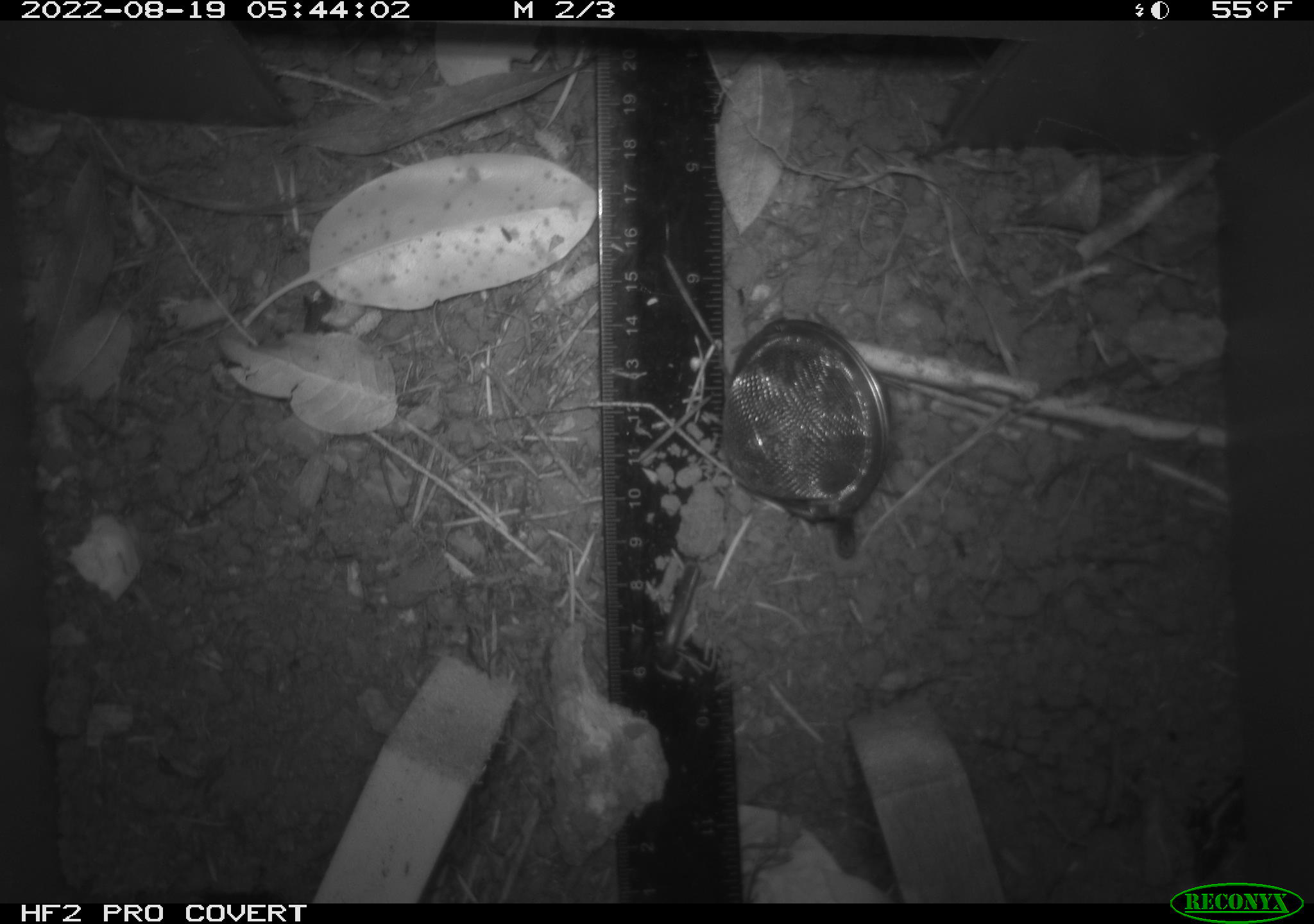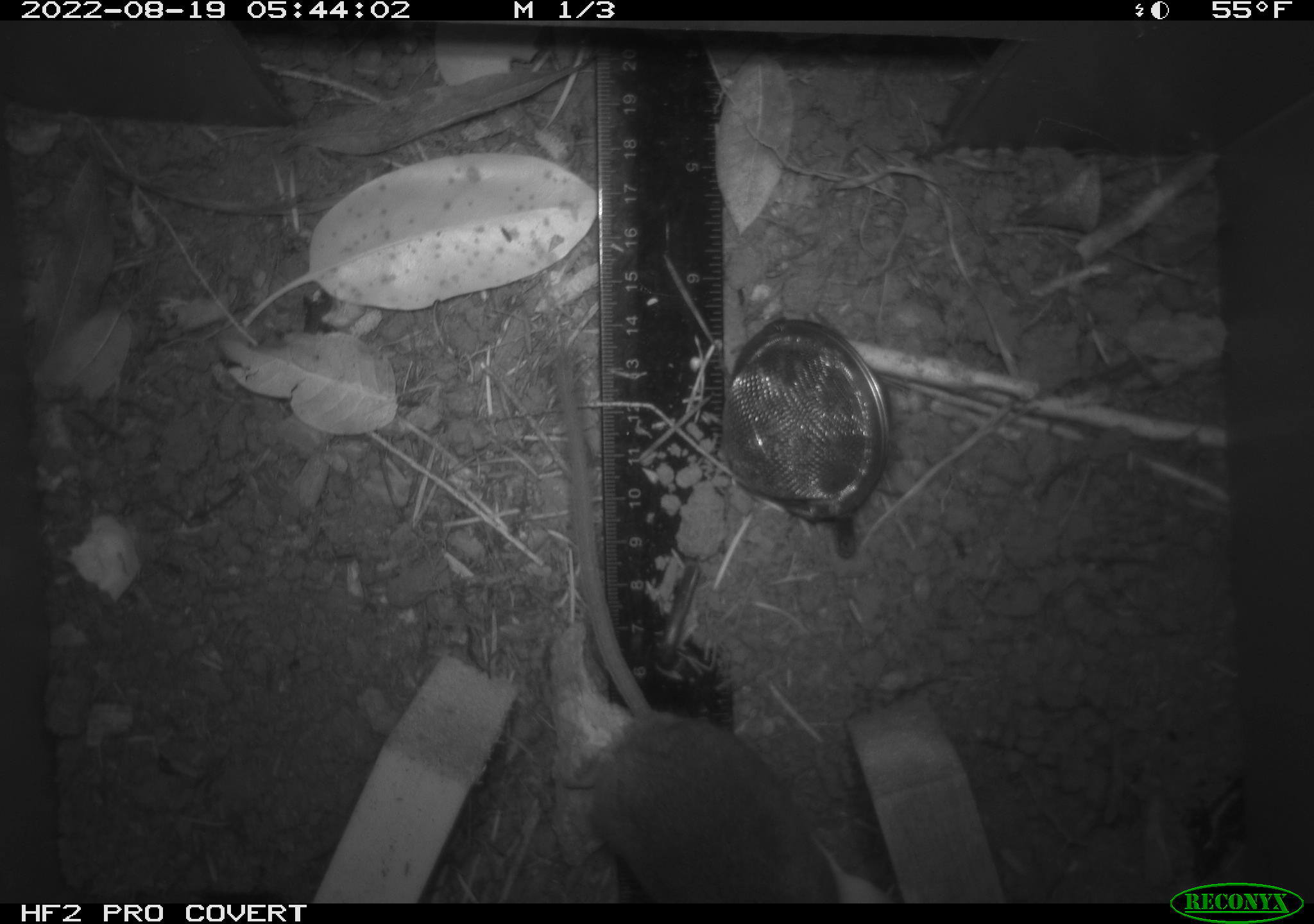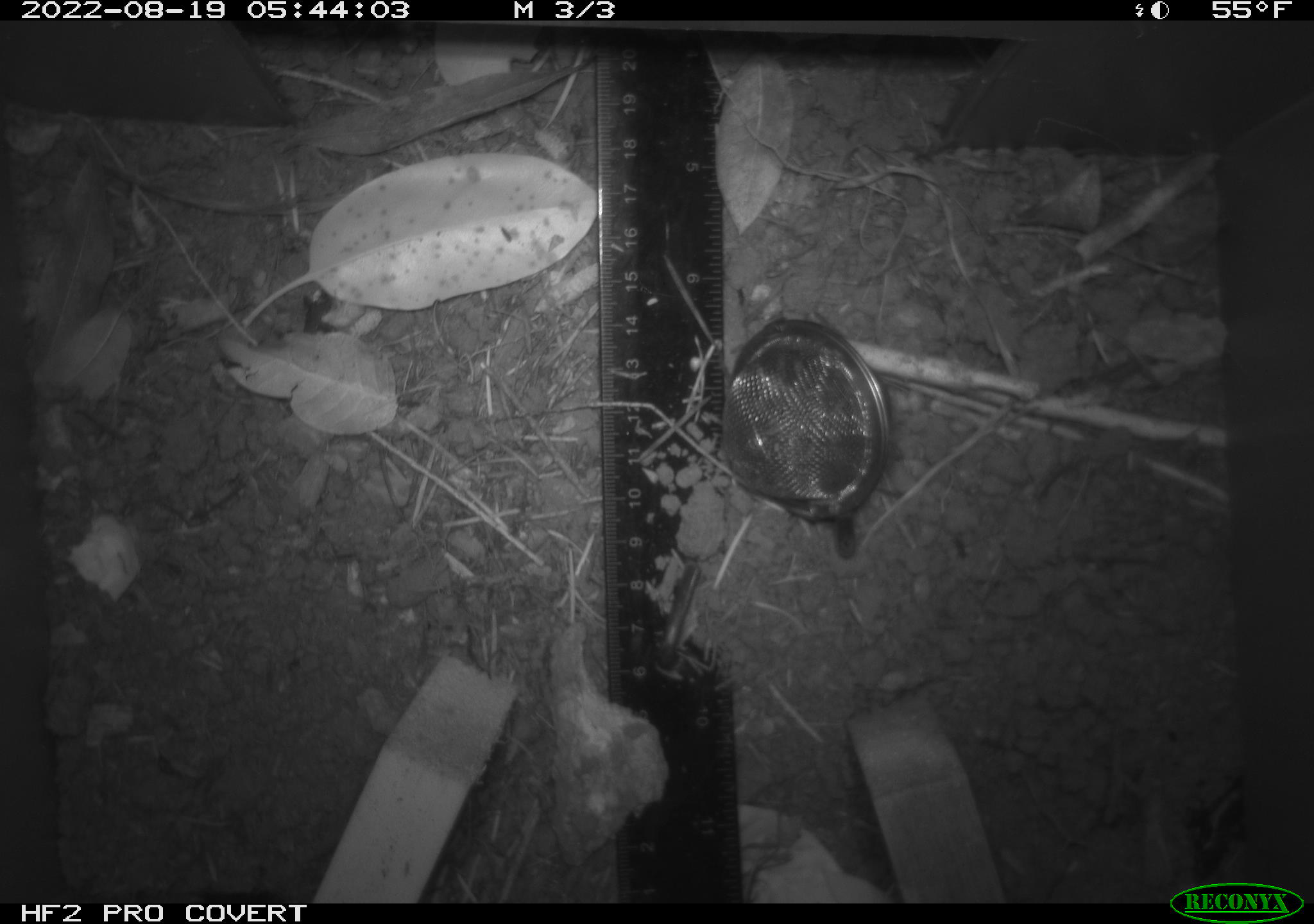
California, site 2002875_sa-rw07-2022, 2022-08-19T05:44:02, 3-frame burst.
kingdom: Animalia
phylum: Chordata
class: Mammalia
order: Rodentia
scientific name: Rodentia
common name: mouse species